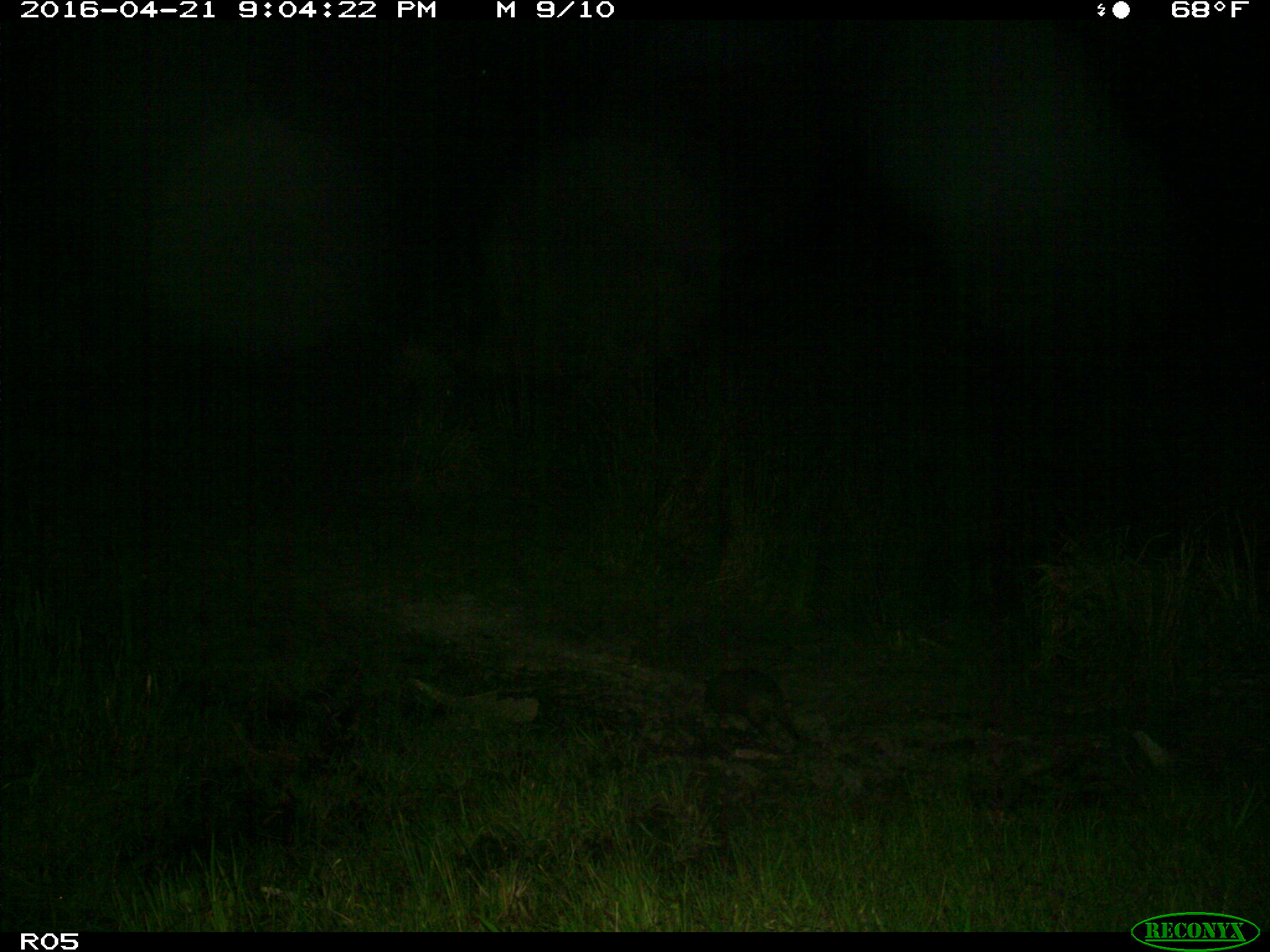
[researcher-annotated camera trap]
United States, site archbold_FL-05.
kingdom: Animalia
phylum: Chordata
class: Mammalia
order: Cingulata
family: Dasypodidae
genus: Dasypus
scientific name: Dasypus novemcinctus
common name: nine-banded armadillo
Dasypus novemcinctus (nine-banded armadillo).